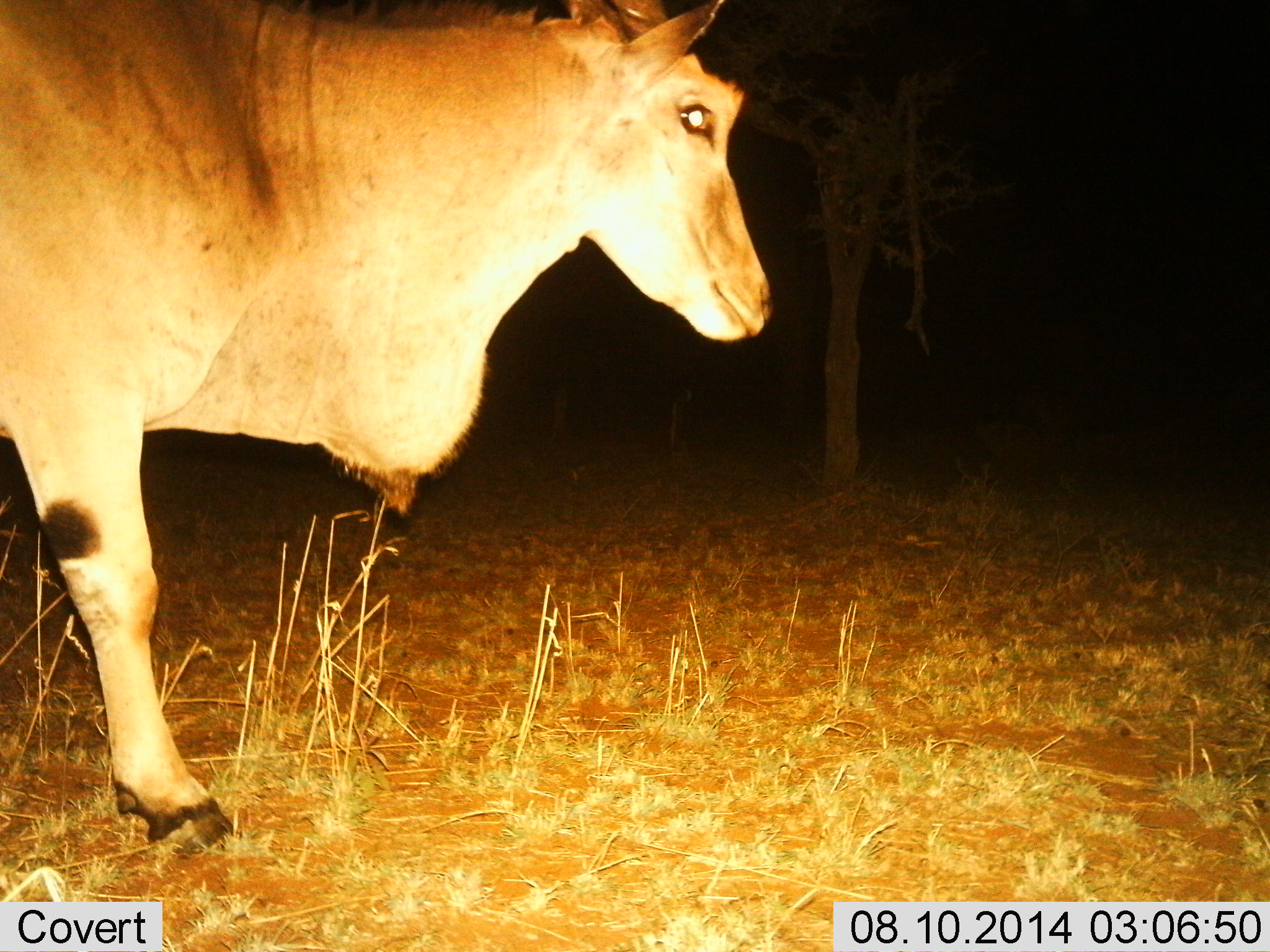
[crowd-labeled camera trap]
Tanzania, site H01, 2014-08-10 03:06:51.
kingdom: Animalia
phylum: Chordata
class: Mammalia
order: Artiodactyla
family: Bovidae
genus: Tragelaphus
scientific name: Tragelaphus oryx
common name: eland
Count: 1.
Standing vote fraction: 60%.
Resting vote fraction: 0%.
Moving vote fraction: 40%.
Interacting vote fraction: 0%.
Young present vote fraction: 0%.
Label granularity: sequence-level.